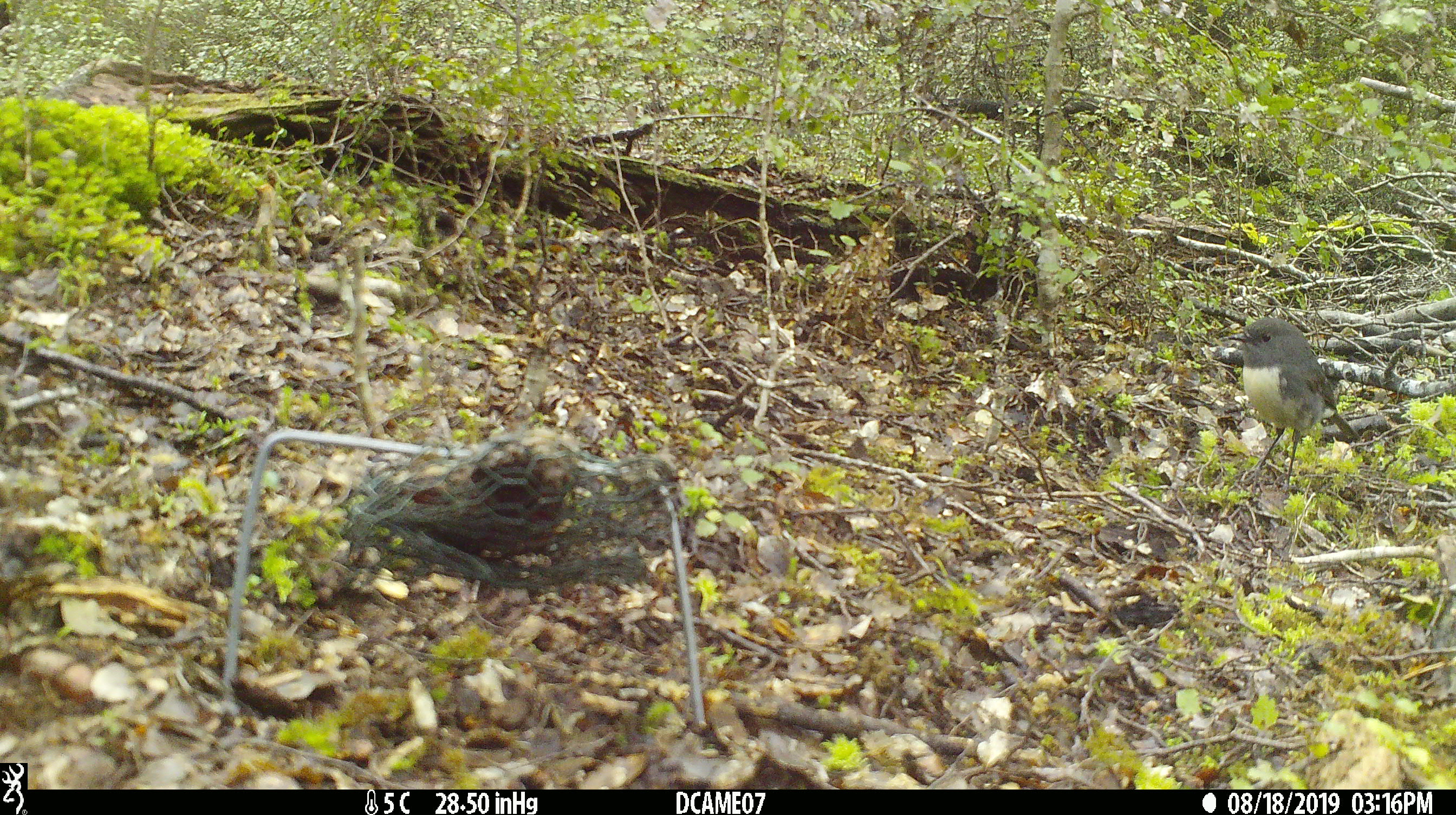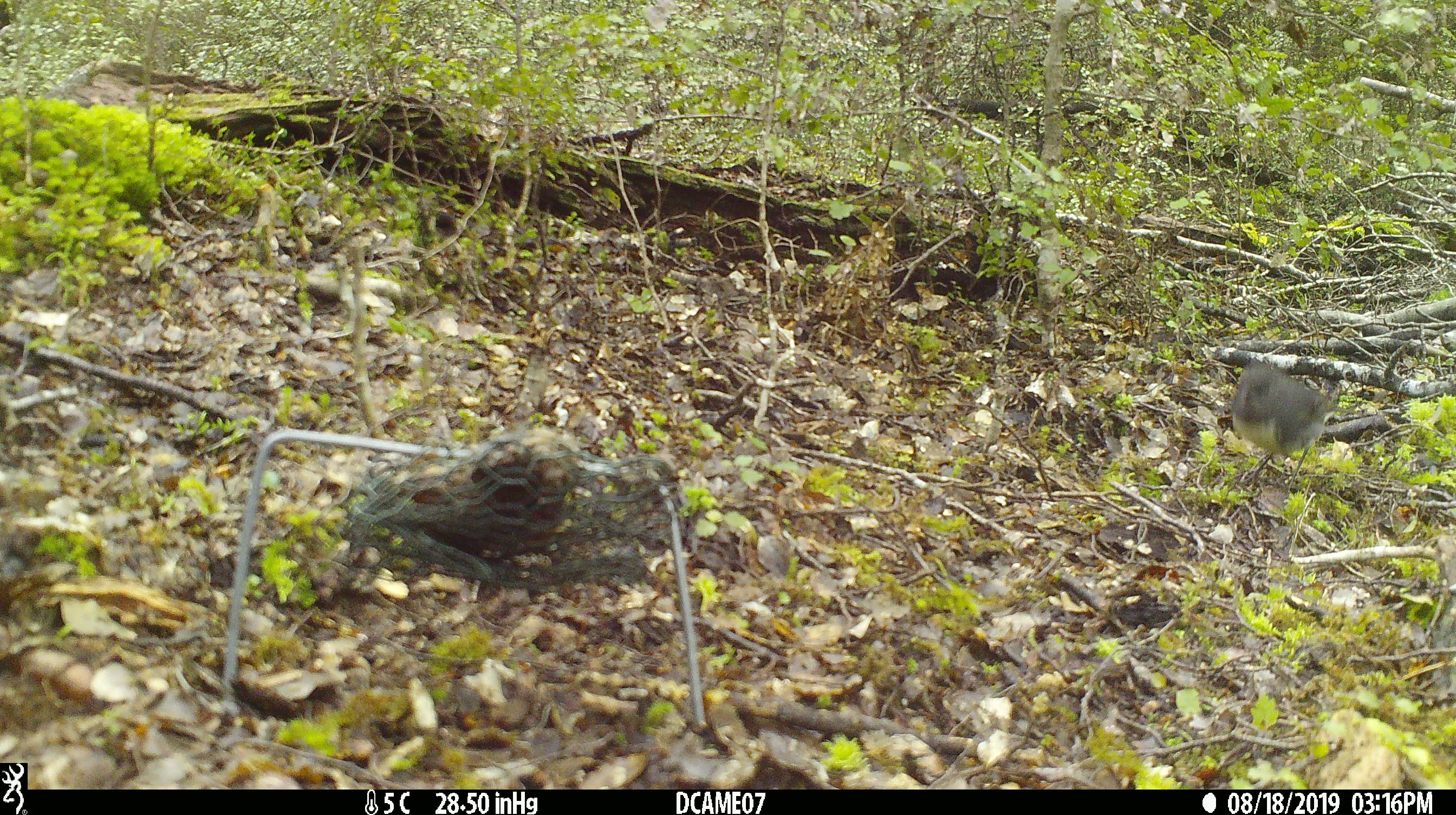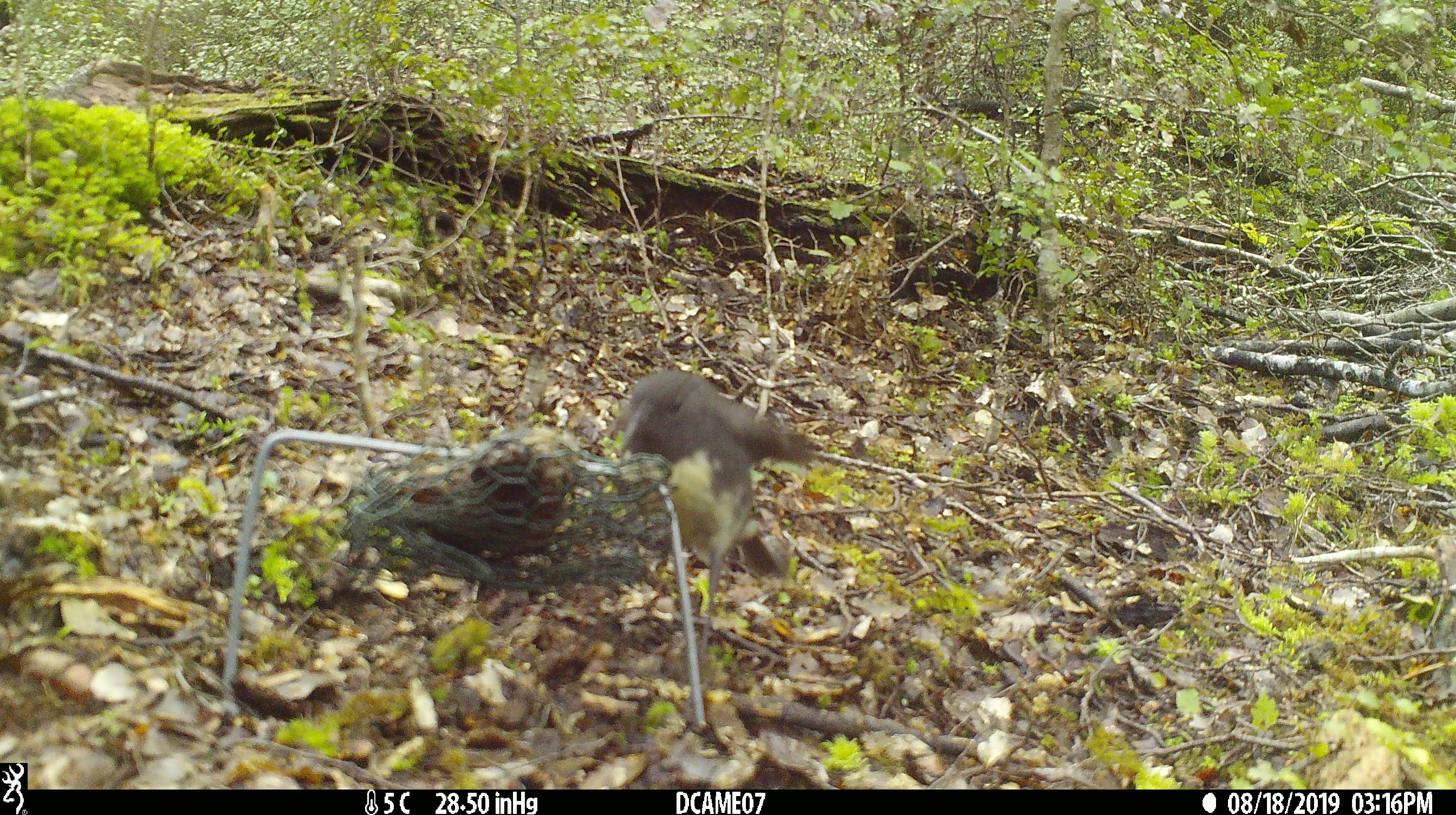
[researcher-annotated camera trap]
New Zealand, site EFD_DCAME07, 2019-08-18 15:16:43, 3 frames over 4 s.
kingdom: Animalia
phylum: Chordata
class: Aves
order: Passeriformes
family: Petroicidae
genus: Petroica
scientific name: Petroica australis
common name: new zealand robin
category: robin